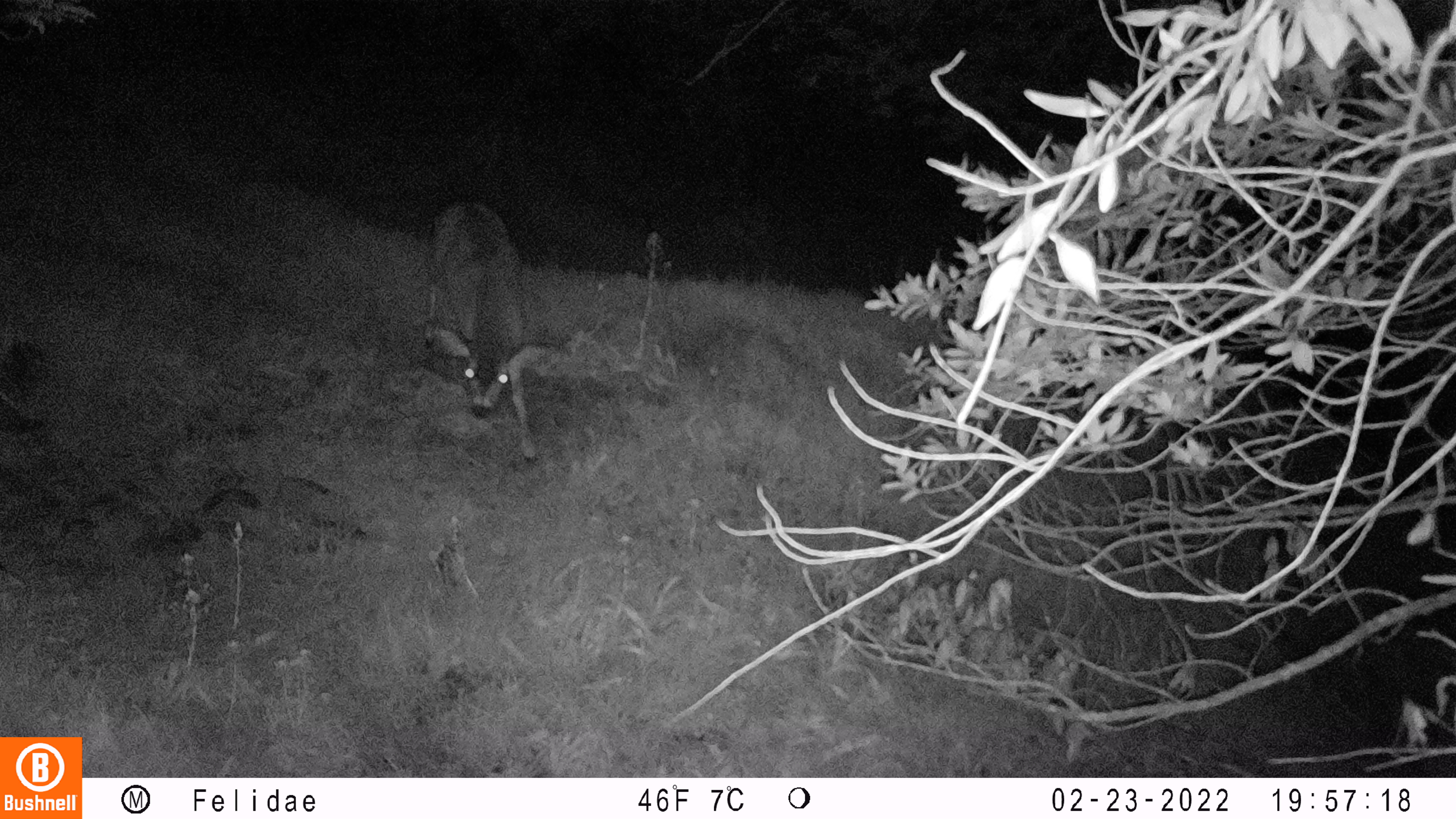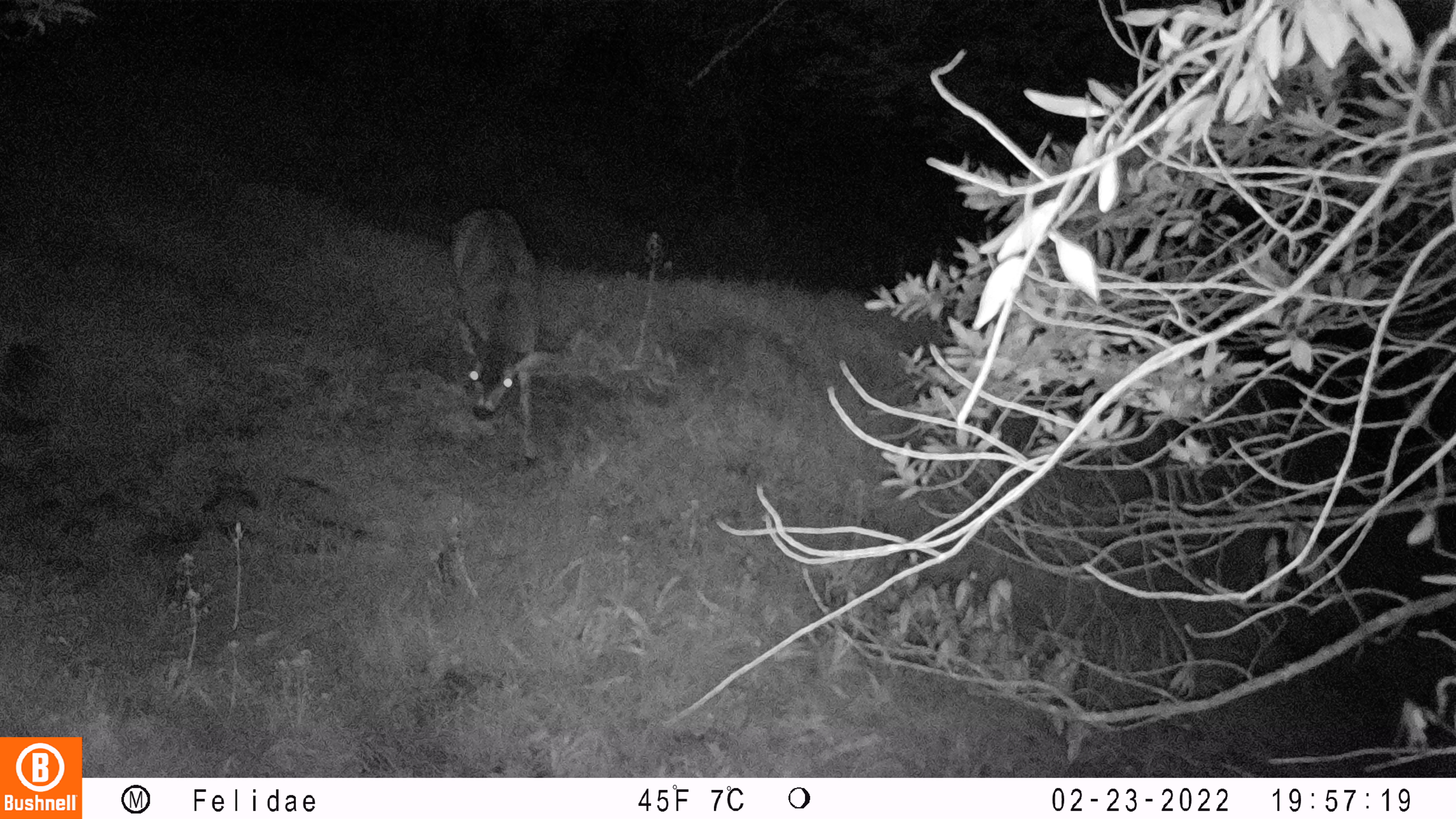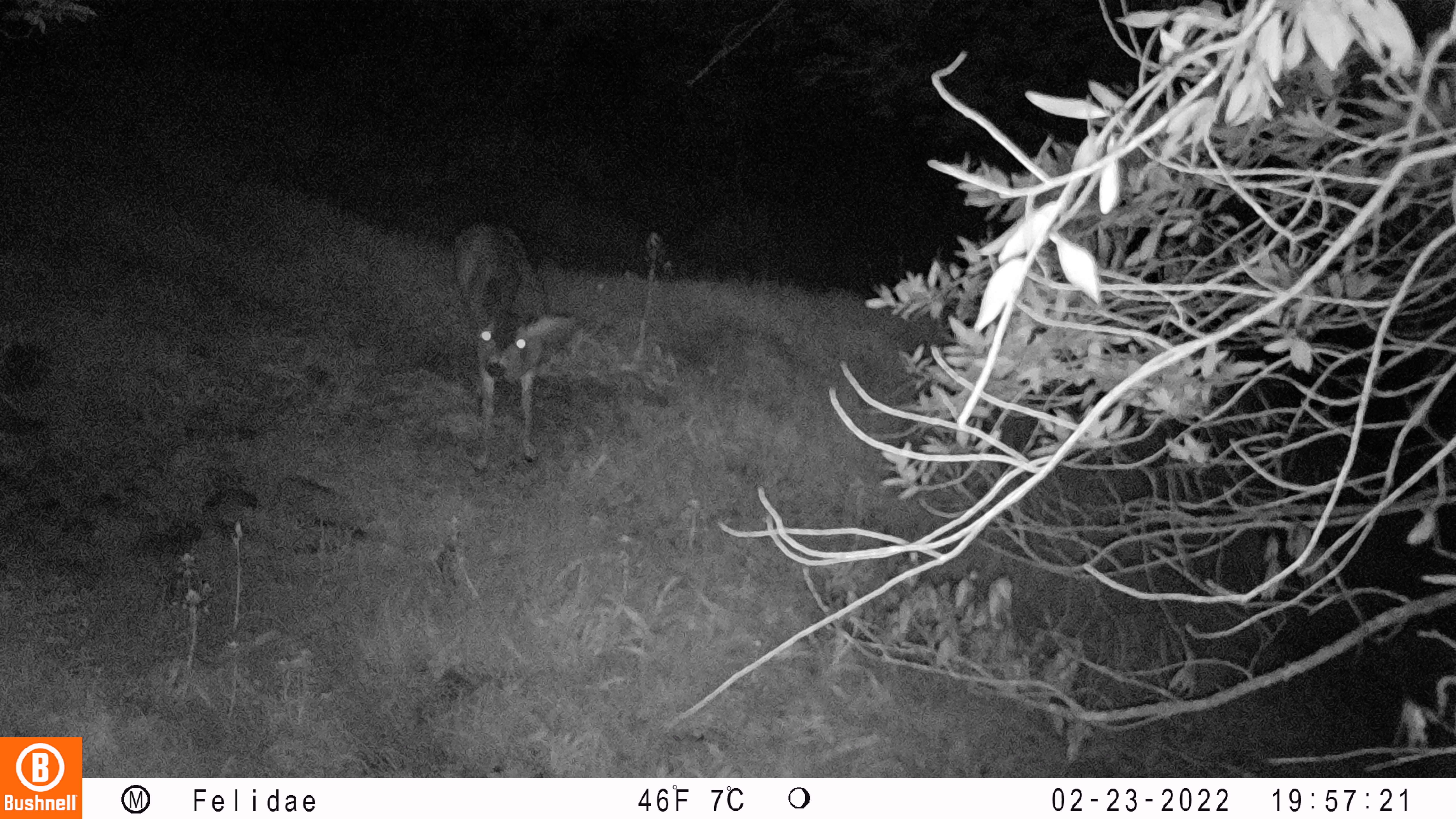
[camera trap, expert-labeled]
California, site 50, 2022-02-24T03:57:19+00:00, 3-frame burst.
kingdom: Animalia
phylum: Chordata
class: Mammalia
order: Artiodactyla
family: Cervidae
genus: Odocoileus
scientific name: Odocoileus hemionus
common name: mule deer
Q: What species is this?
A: Mule deer (Odocoileus hemionus).